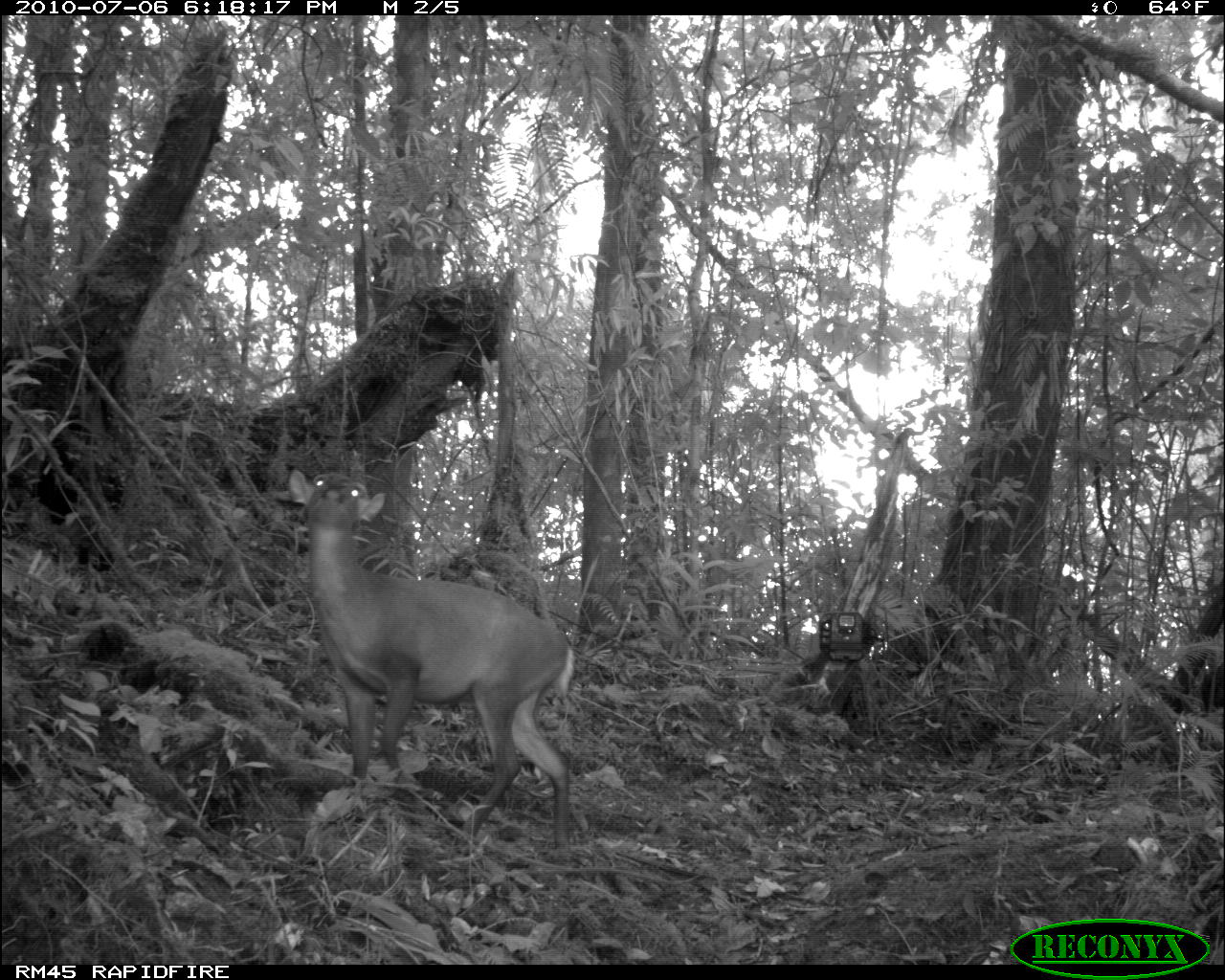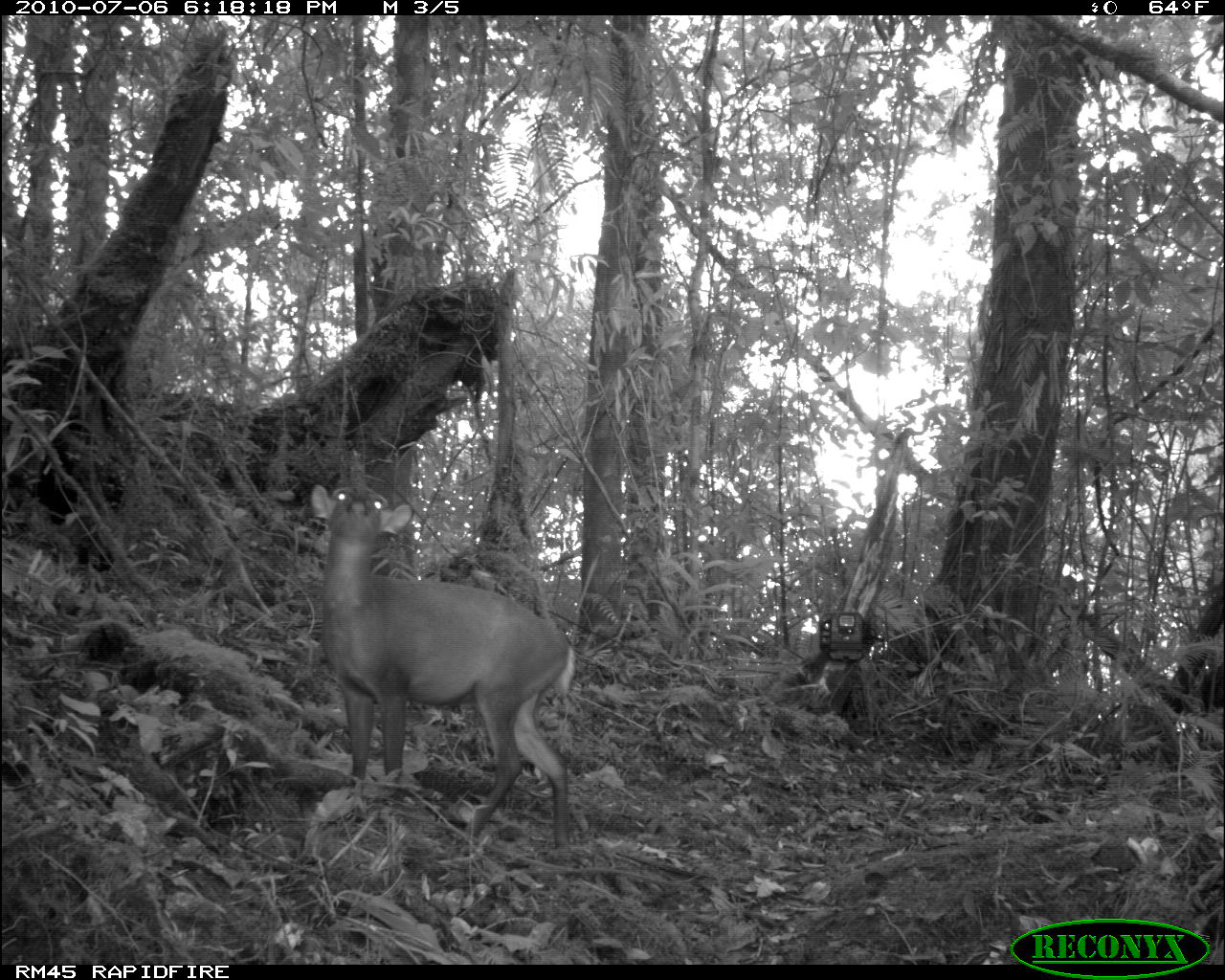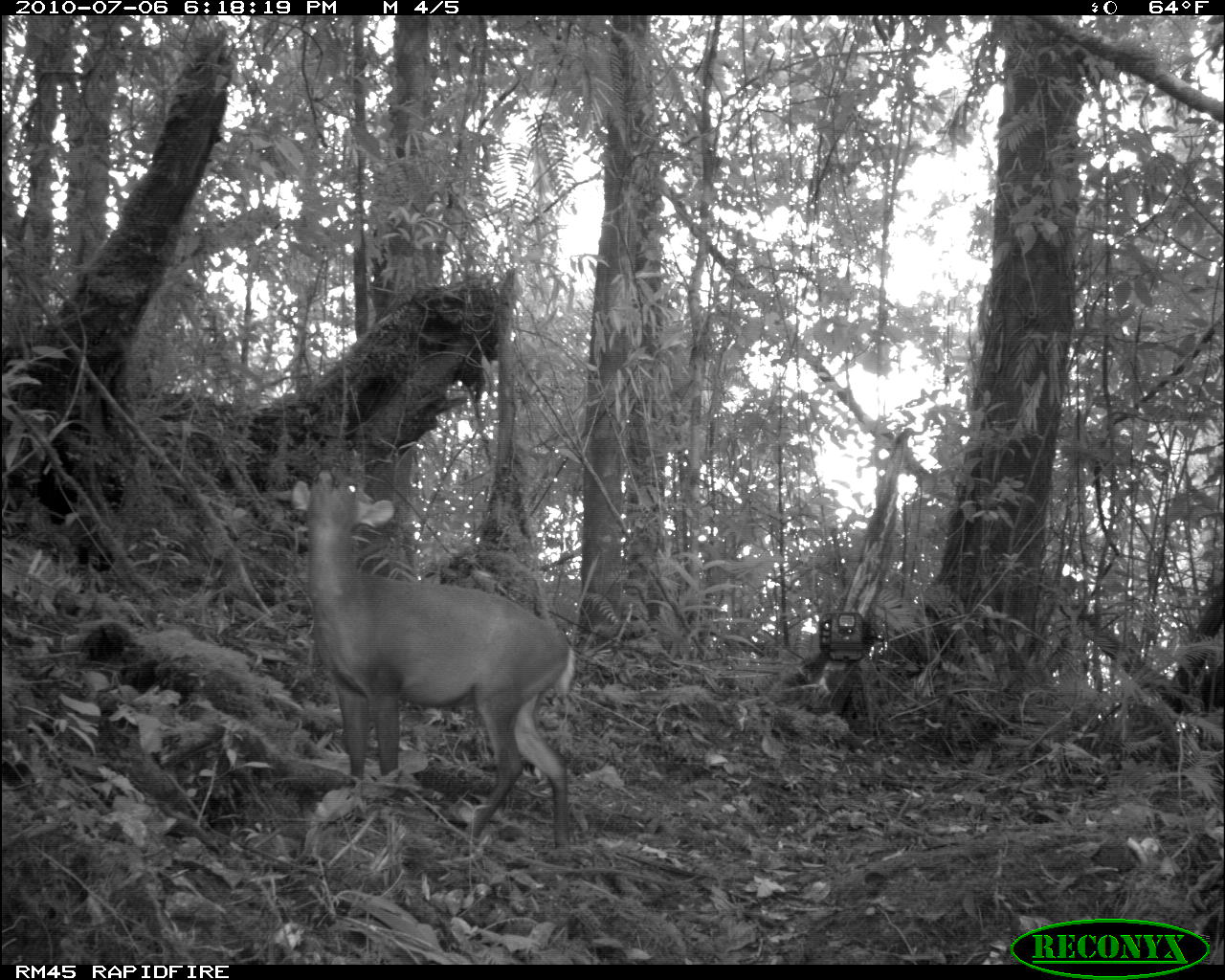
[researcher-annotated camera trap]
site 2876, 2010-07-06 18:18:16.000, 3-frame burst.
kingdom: Animalia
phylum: Chordata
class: Mammalia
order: Artiodactyla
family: Cervidae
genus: Muntiacus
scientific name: Muntiacus muntjak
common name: southern red muntjac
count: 1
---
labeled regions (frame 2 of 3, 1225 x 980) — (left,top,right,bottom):
muntiacus muntjak: (306,479,576,850)